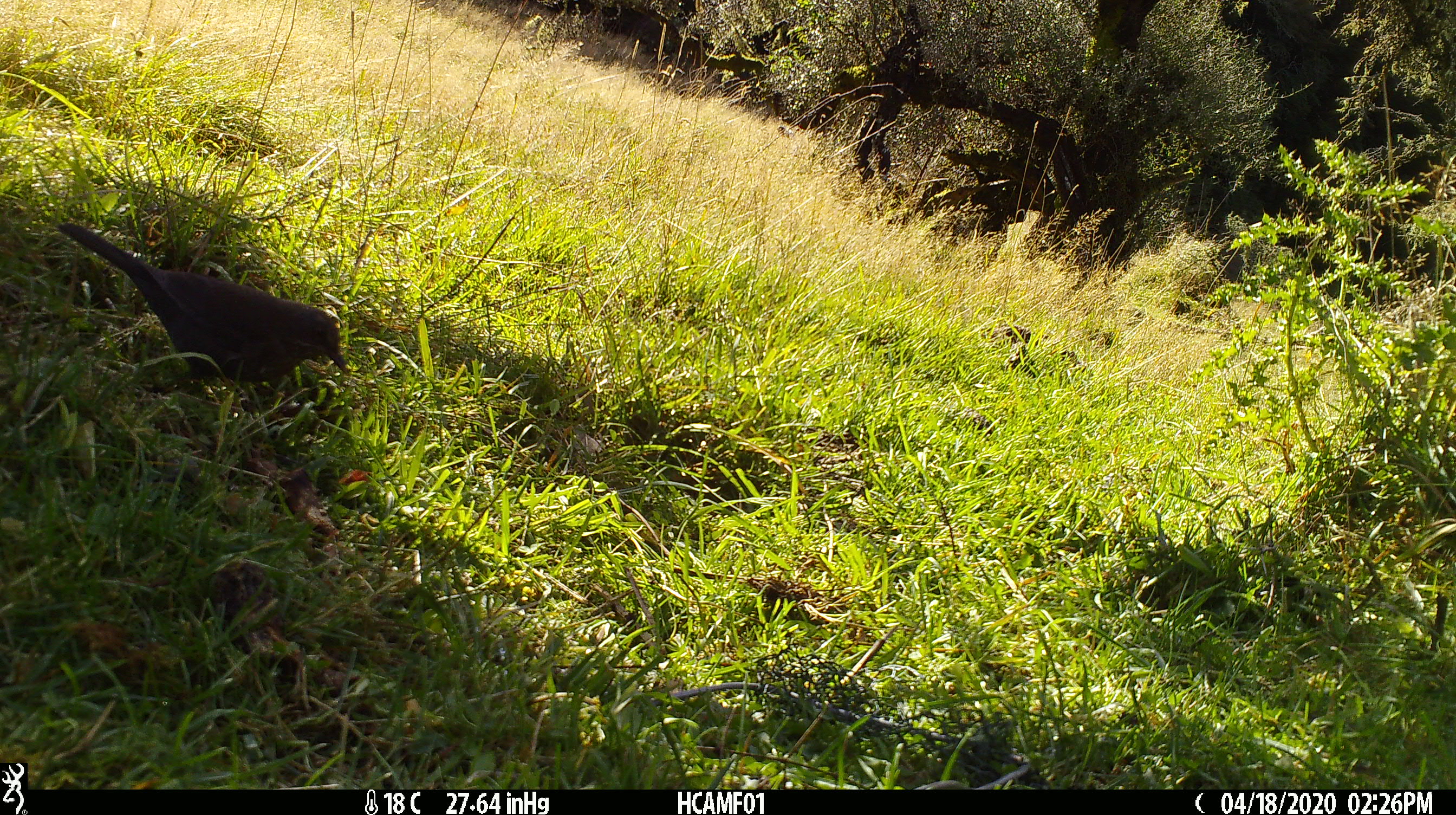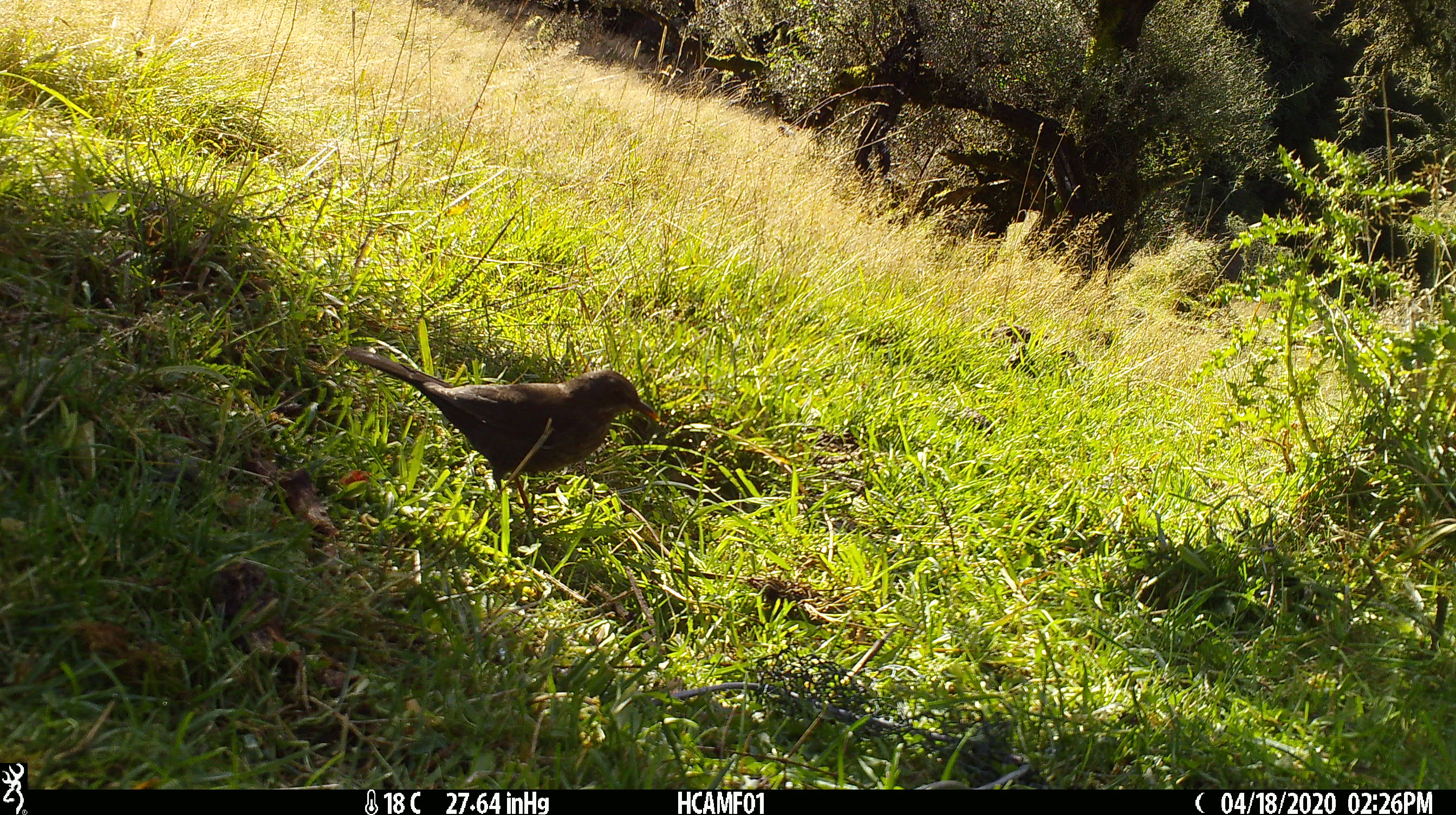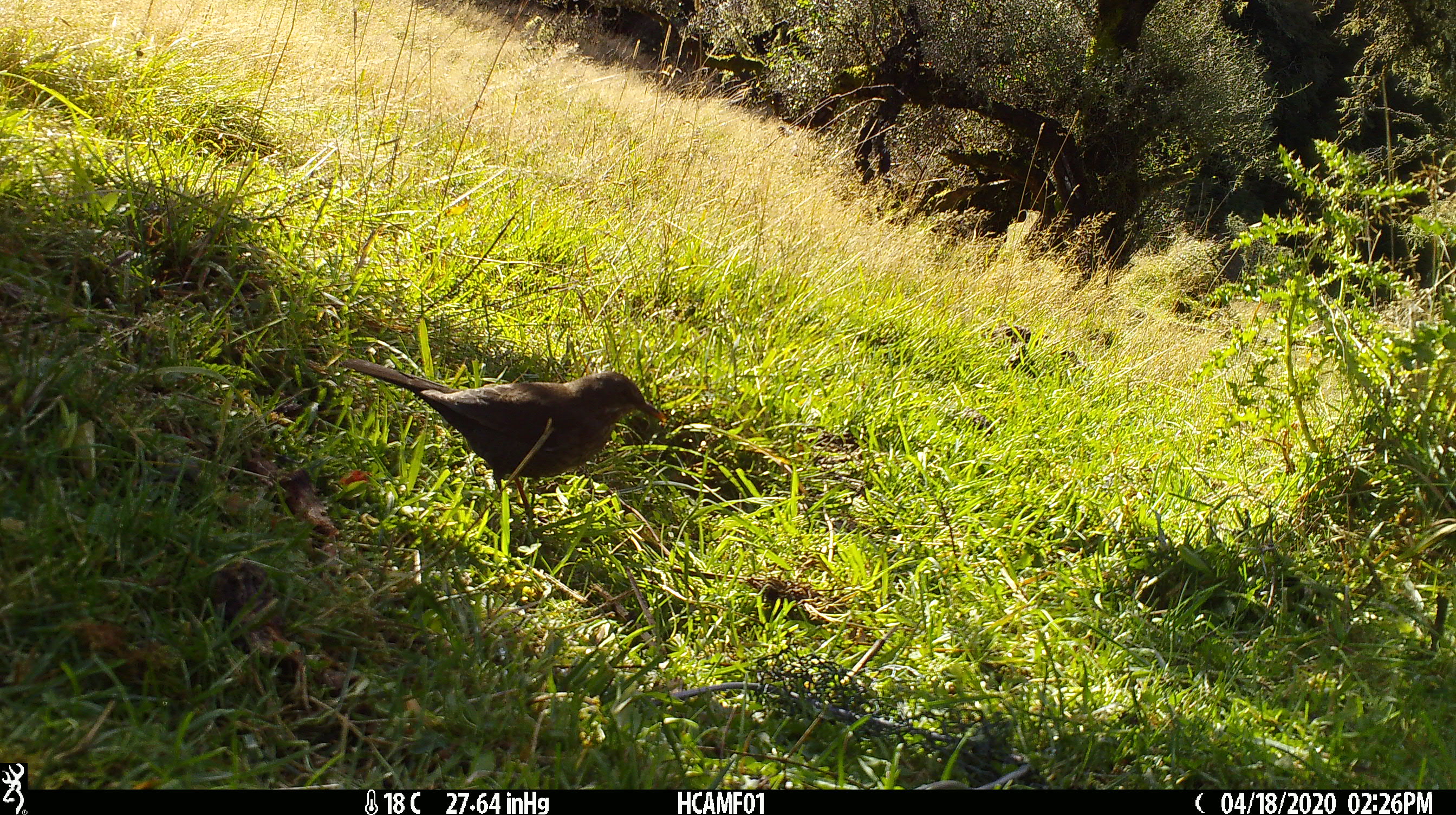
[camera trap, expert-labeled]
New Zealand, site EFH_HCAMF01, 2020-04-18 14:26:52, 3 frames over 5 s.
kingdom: Animalia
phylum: Chordata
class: Aves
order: Passeriformes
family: Turdidae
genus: Turdus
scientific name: Turdus merula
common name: eurasian blackbird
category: blackbird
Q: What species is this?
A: Blackbird (eurasian blackbird) (Turdus merula).